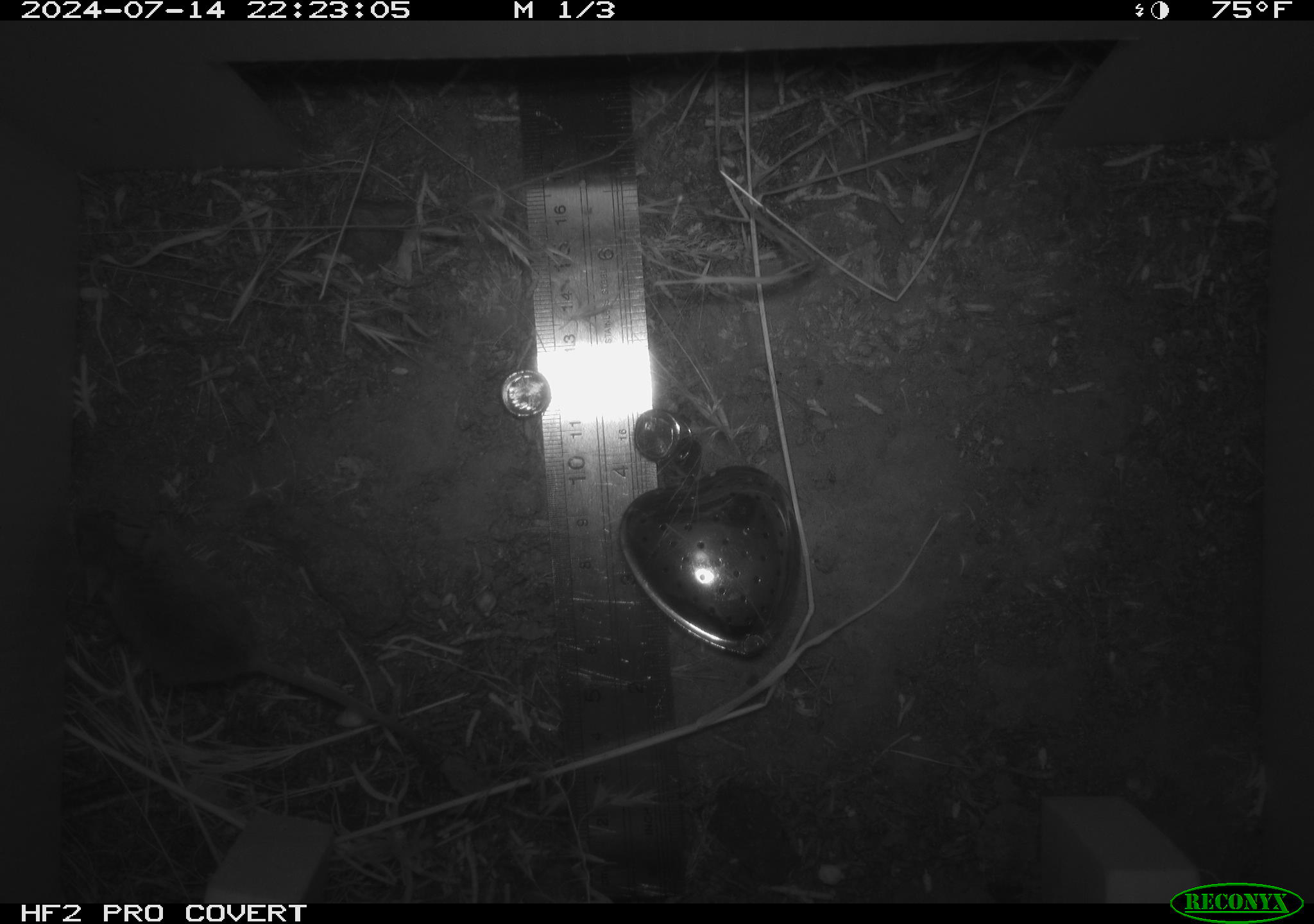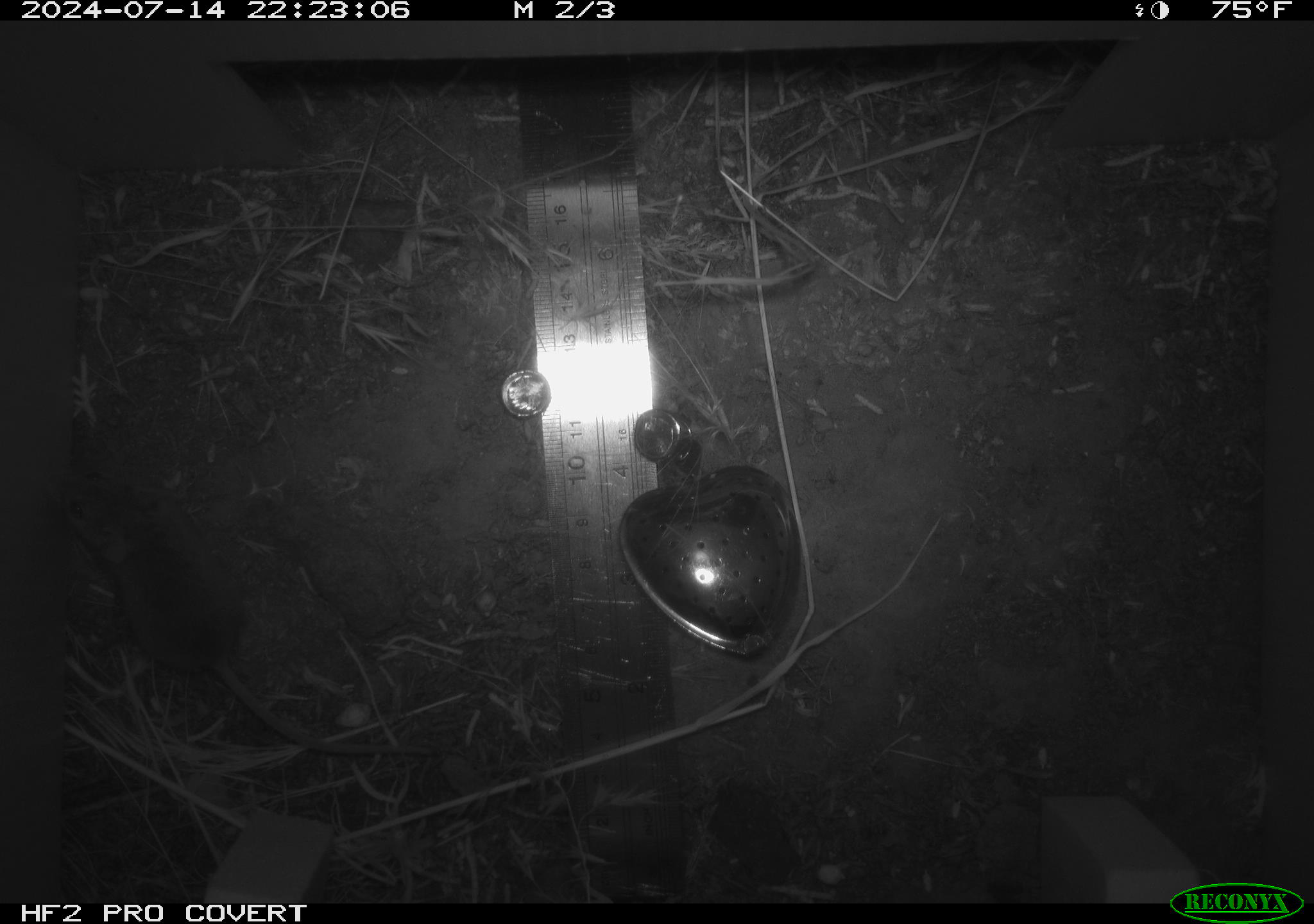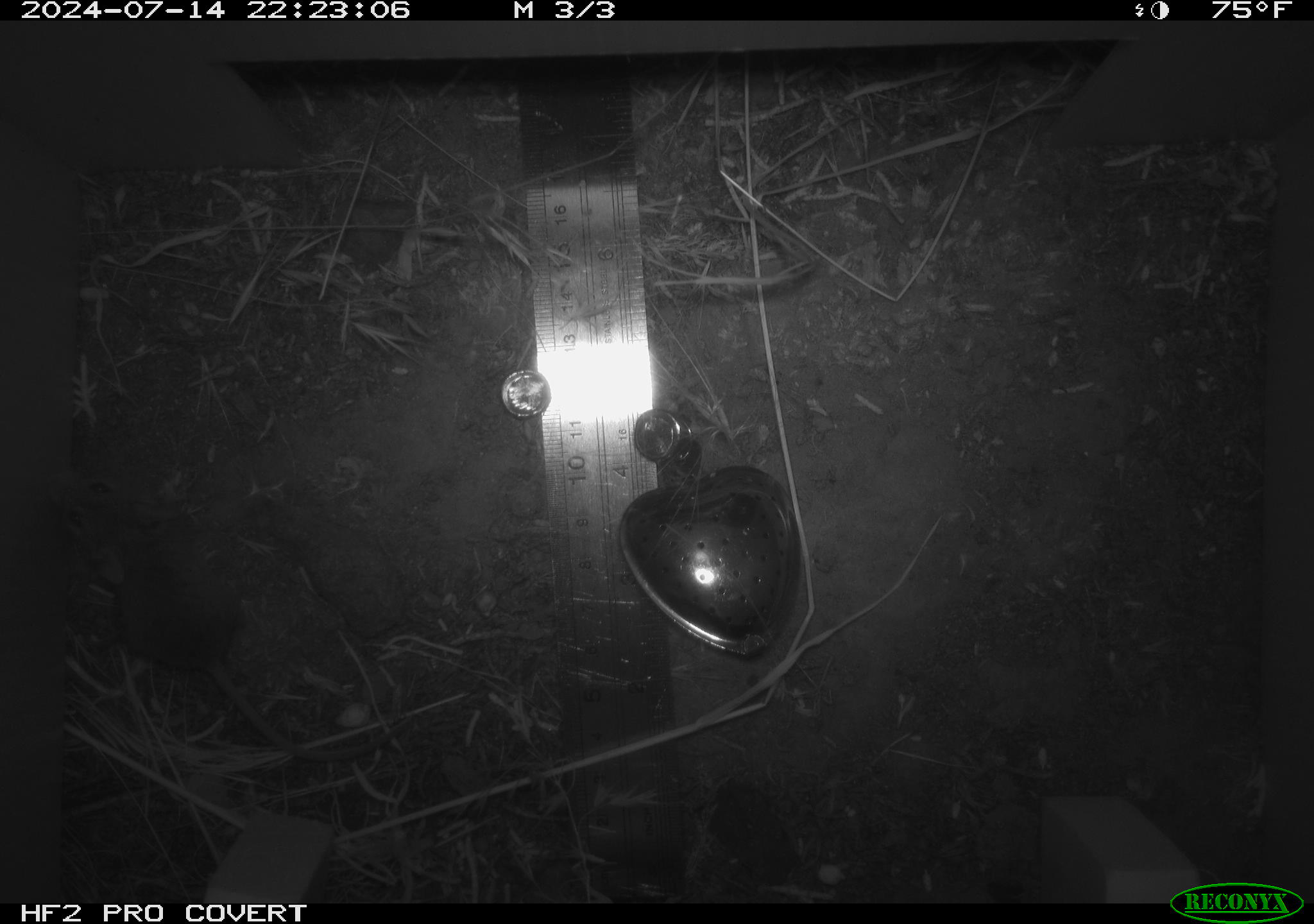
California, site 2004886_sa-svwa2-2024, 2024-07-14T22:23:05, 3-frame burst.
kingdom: Animalia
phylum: Chordata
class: Mammalia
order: Rodentia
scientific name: Rodentia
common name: mouse species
Mouse species (Rodentia).